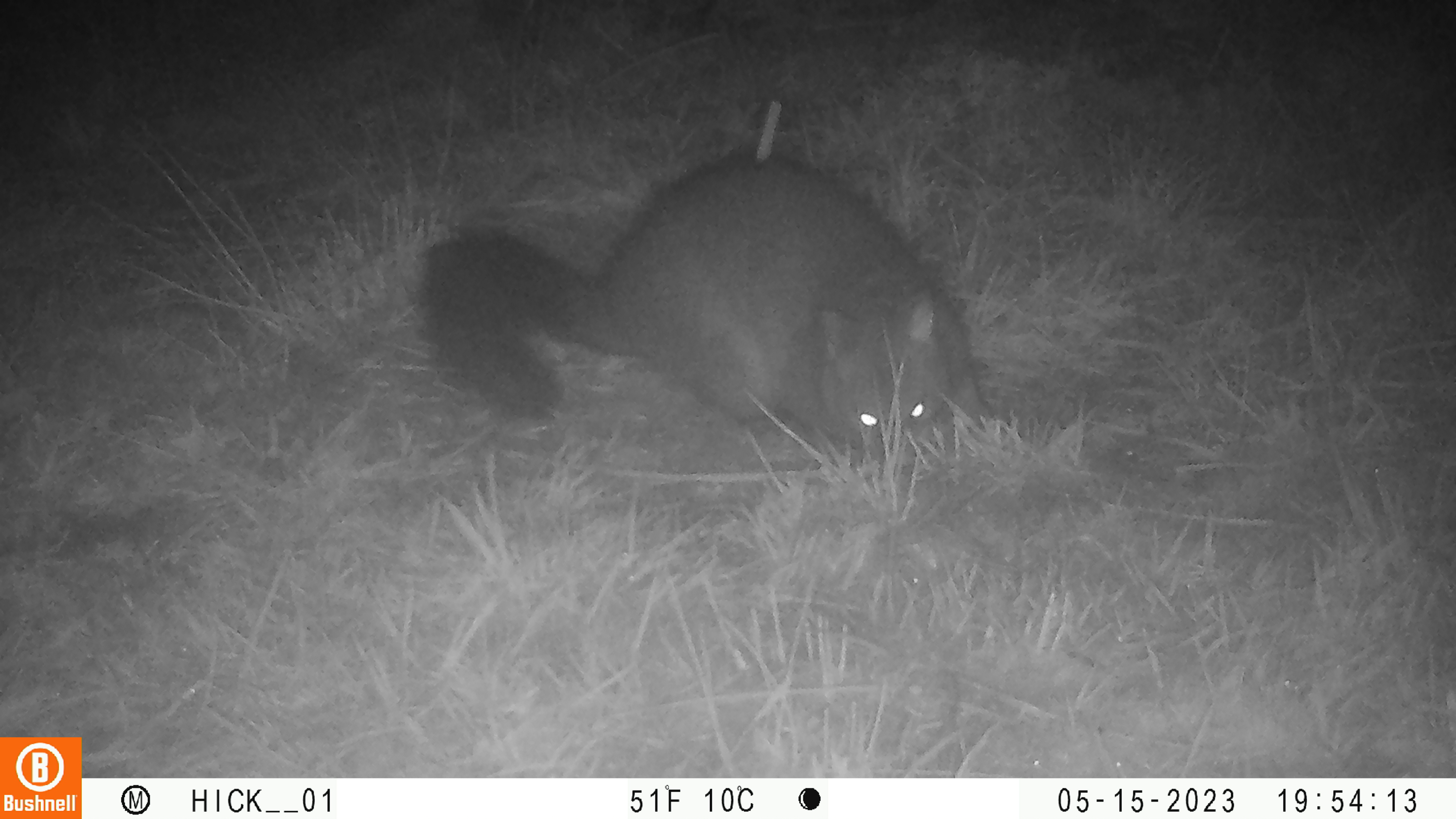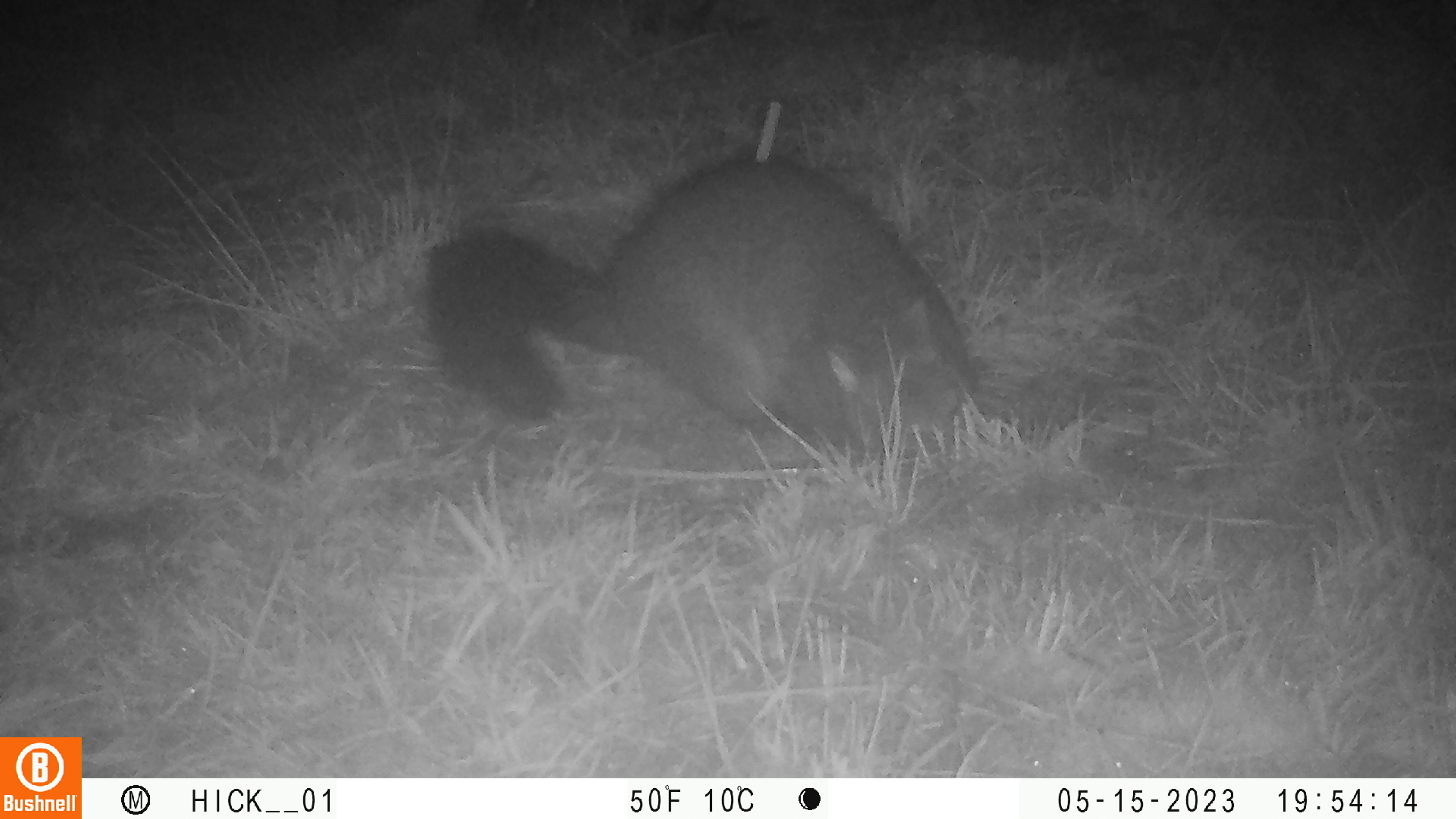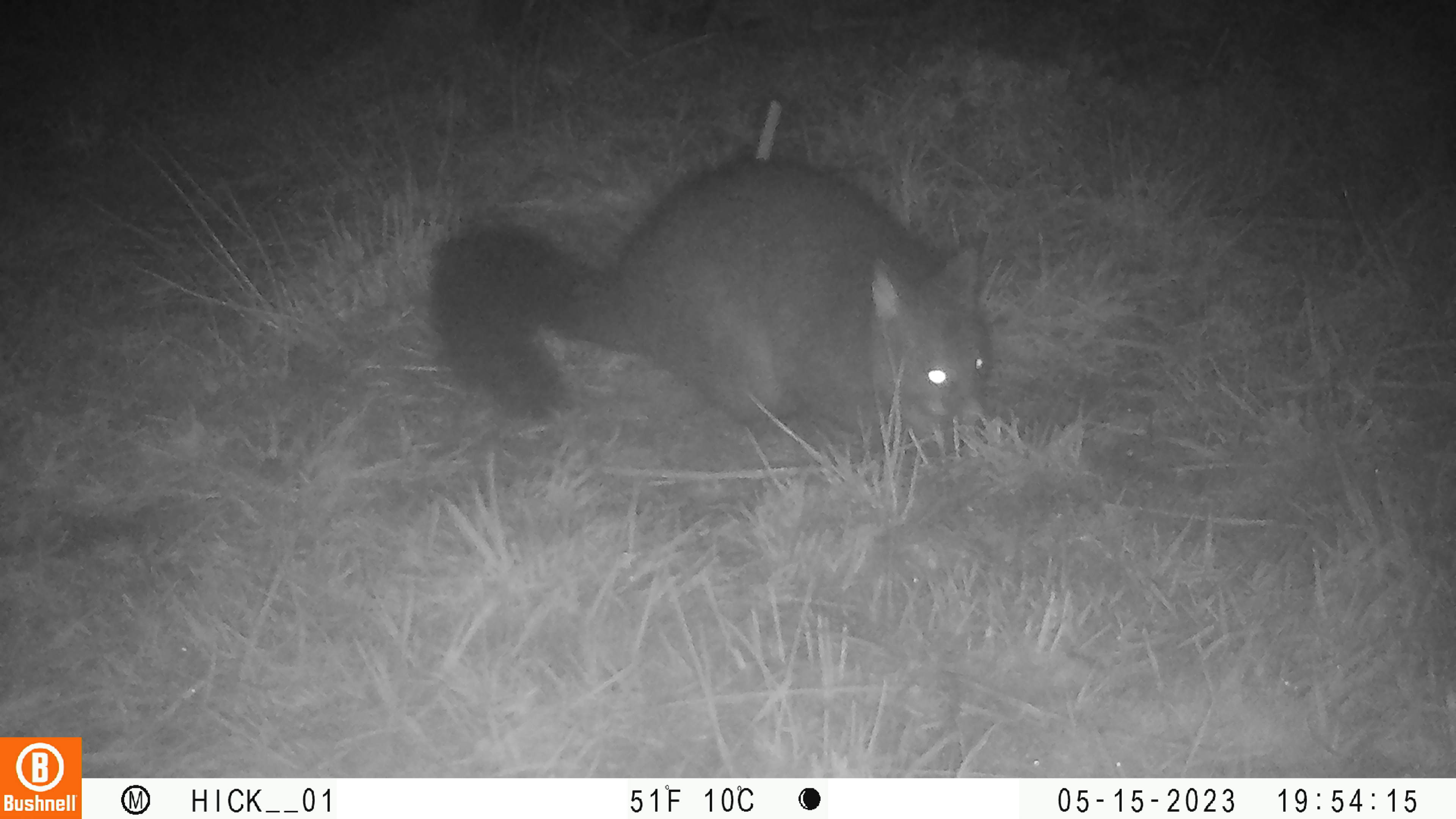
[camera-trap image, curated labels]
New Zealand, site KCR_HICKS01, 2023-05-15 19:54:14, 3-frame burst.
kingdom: Animalia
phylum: Chordata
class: Mammalia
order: Diprotodontia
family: Phalangeridae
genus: Trichosurus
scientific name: Trichosurus vulpecula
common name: common brushtail possum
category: possum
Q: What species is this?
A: Possum (common brushtail possum) (Trichosurus vulpecula).